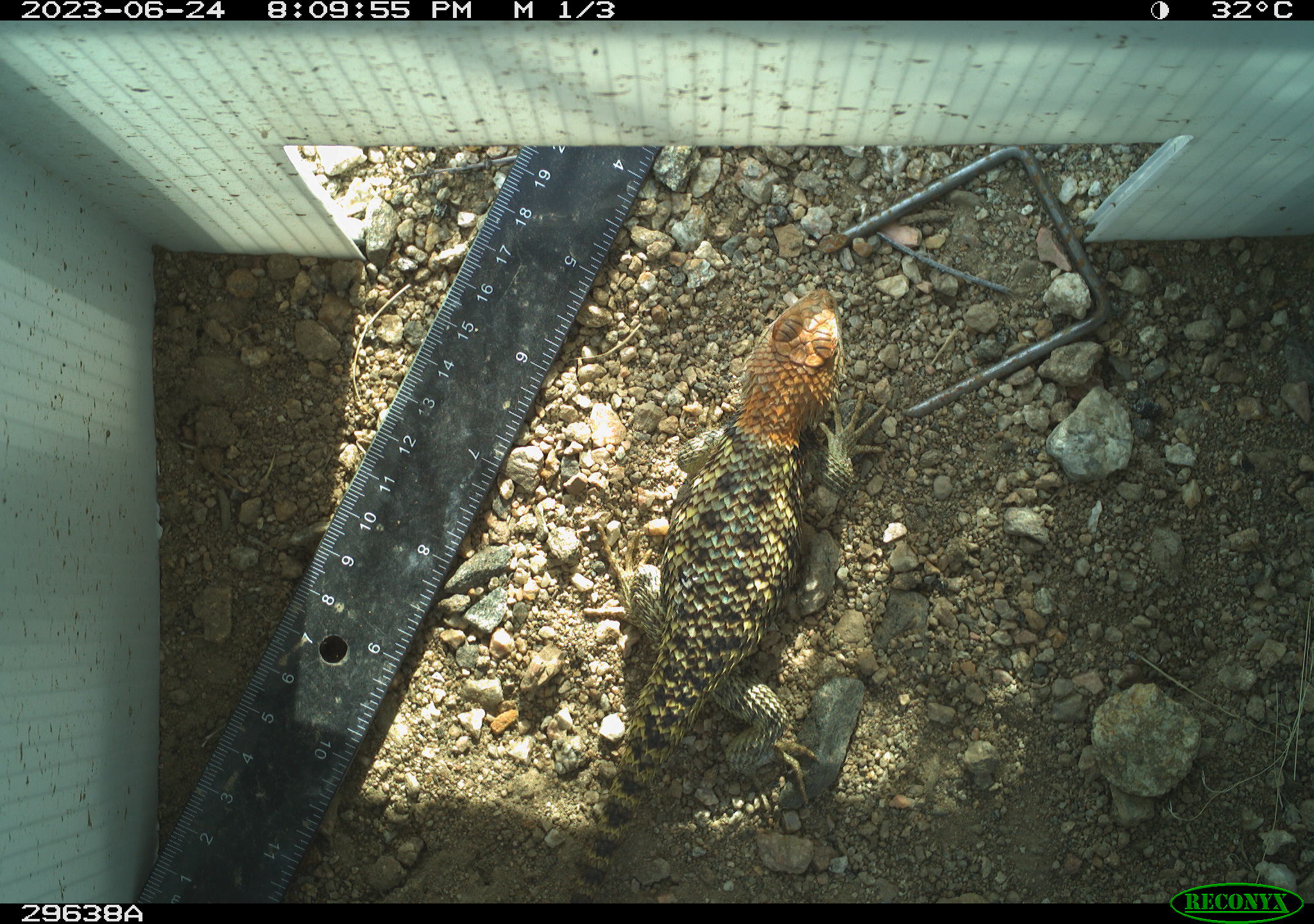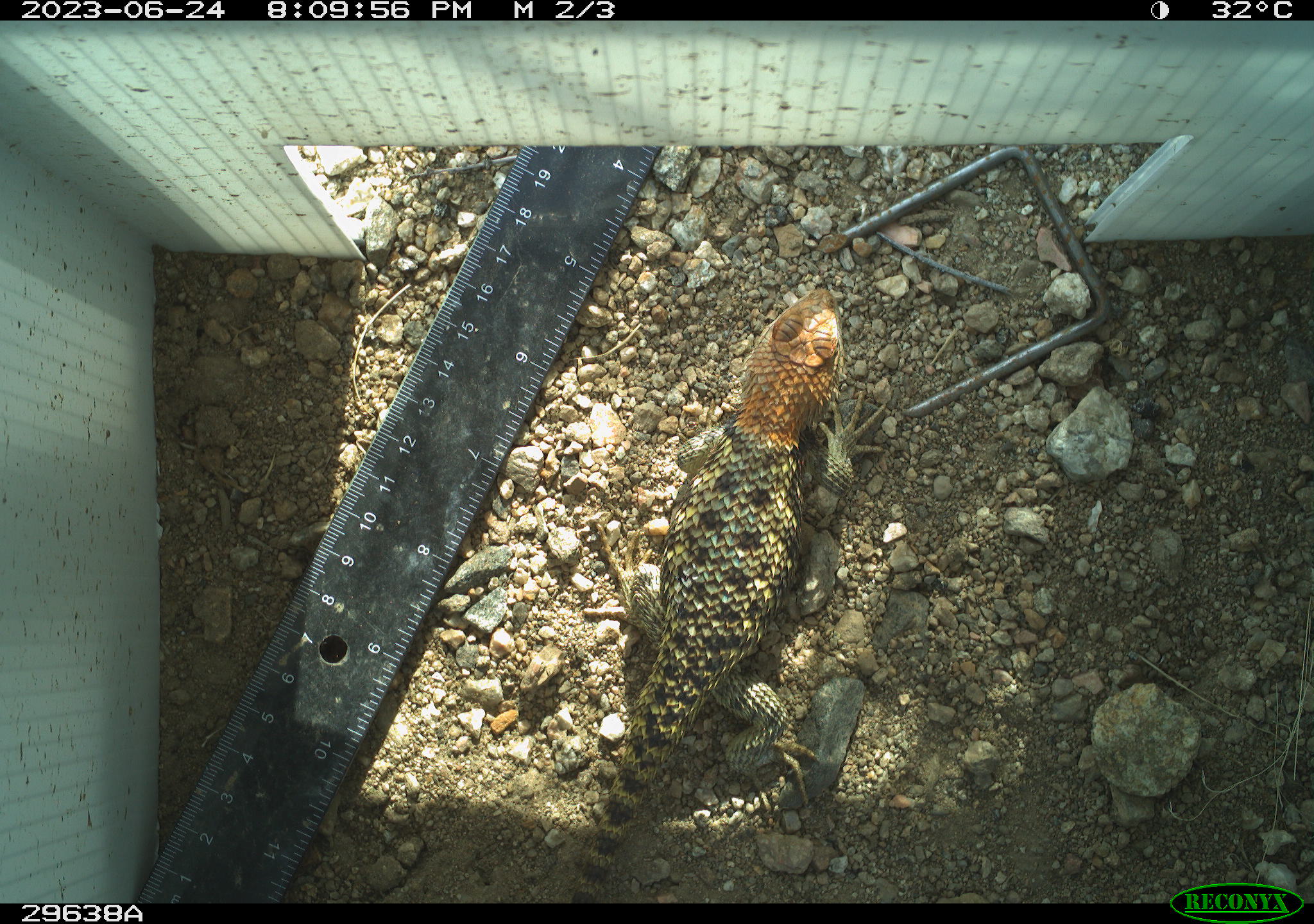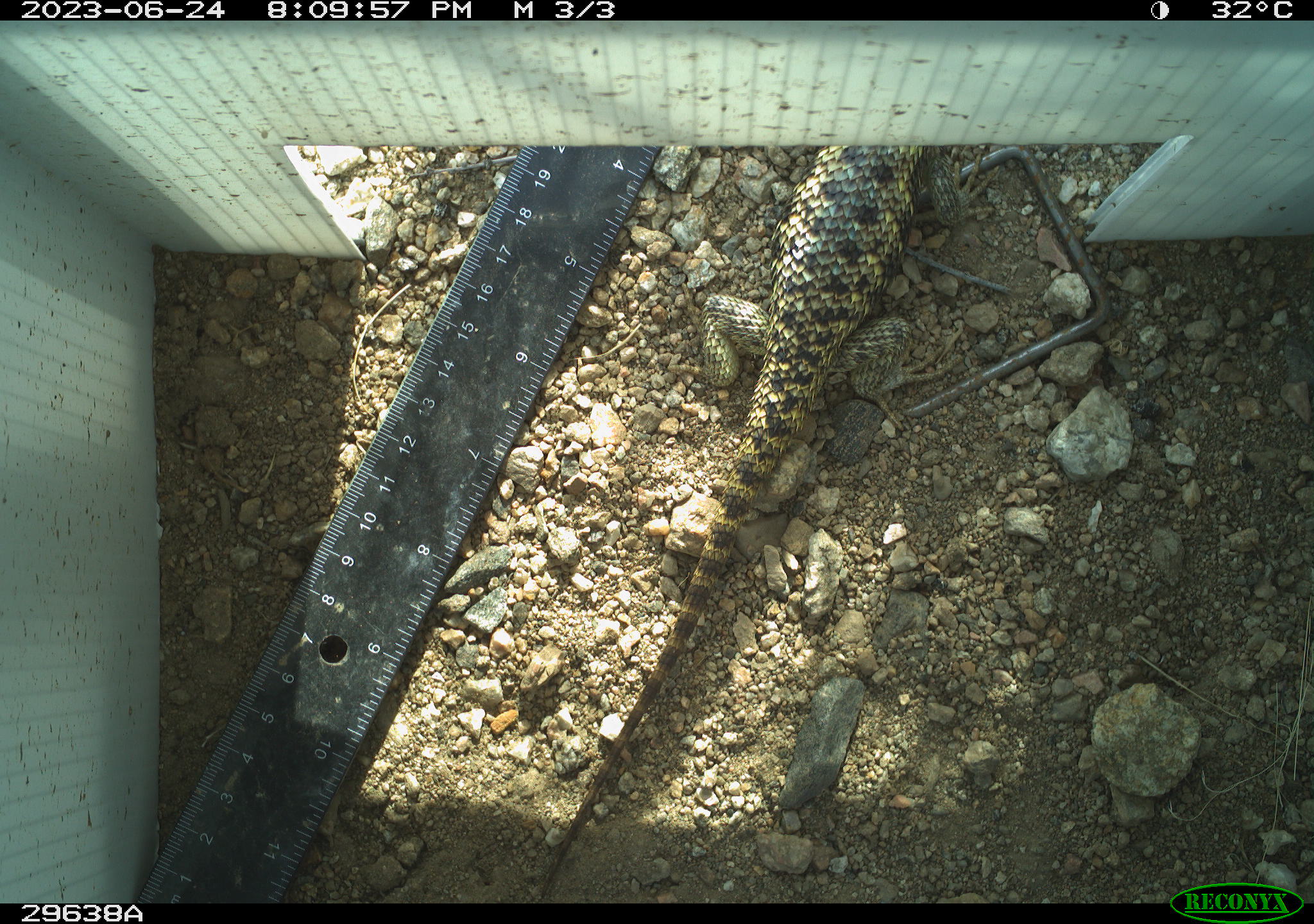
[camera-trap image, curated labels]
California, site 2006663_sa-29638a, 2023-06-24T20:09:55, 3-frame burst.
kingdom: Animalia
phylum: Chordata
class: Reptilia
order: Squamata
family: Phrynosomatidae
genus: Sceloporus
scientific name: Sceloporus uniformis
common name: yellow-backed spiny lizard